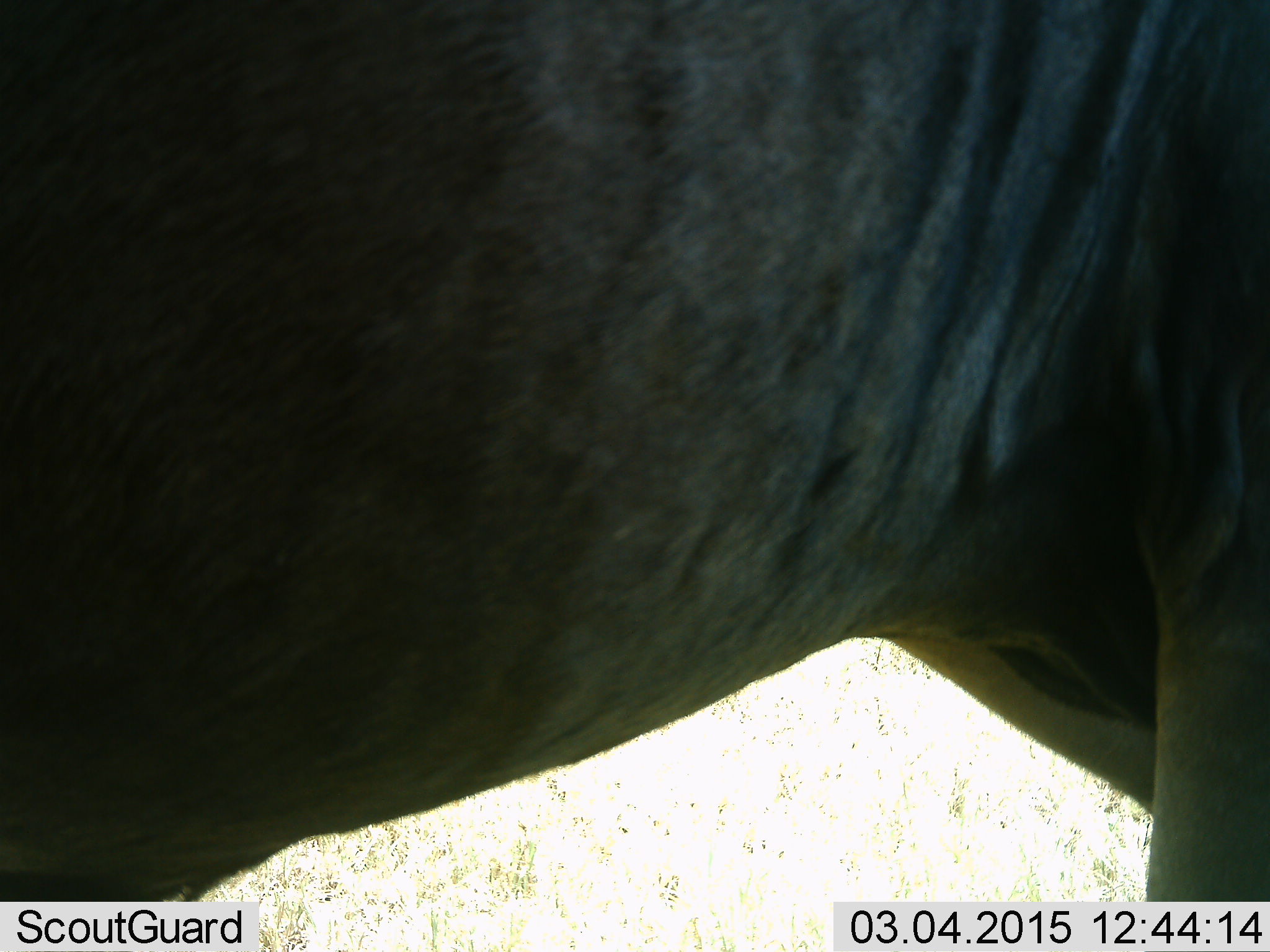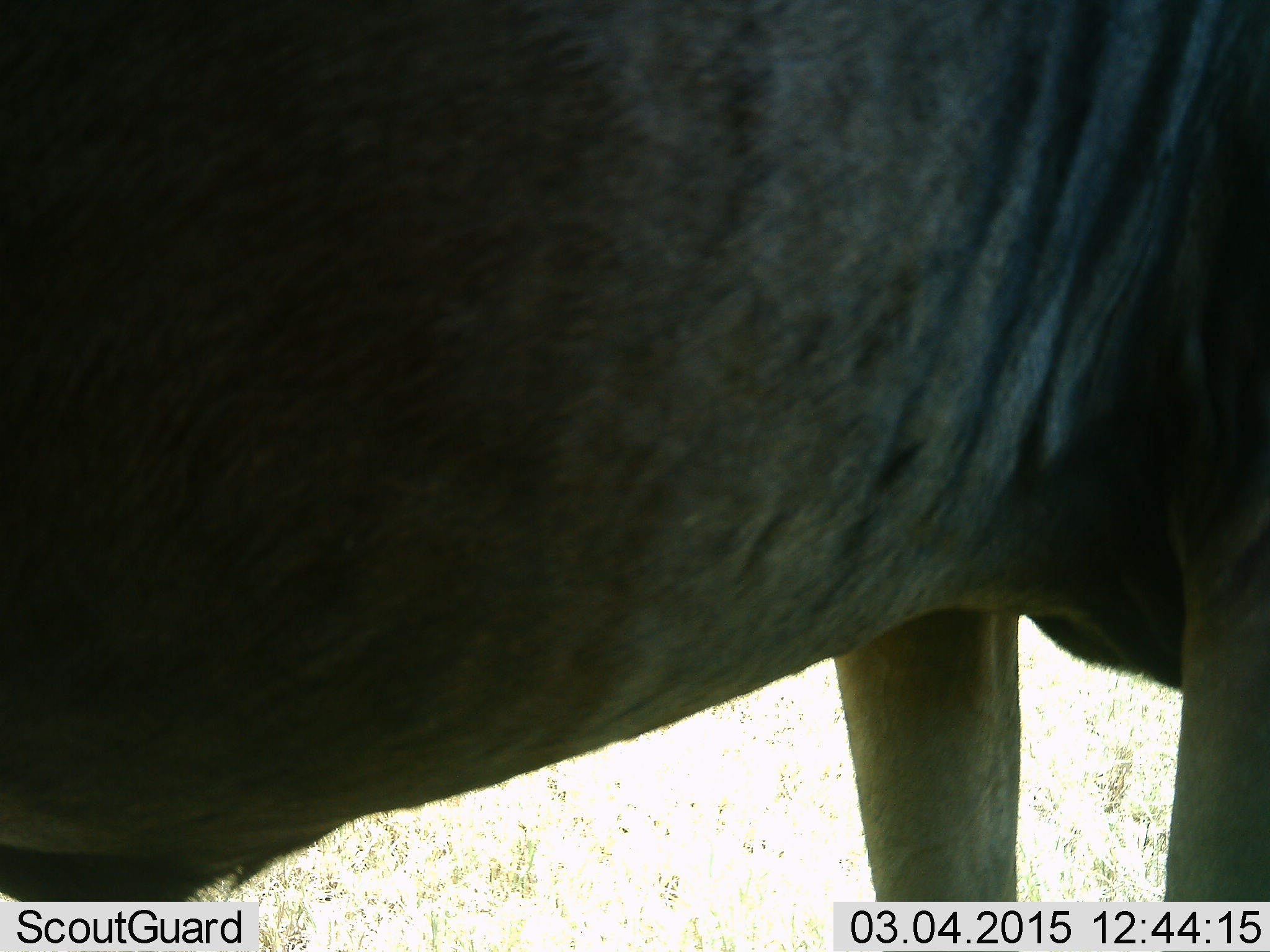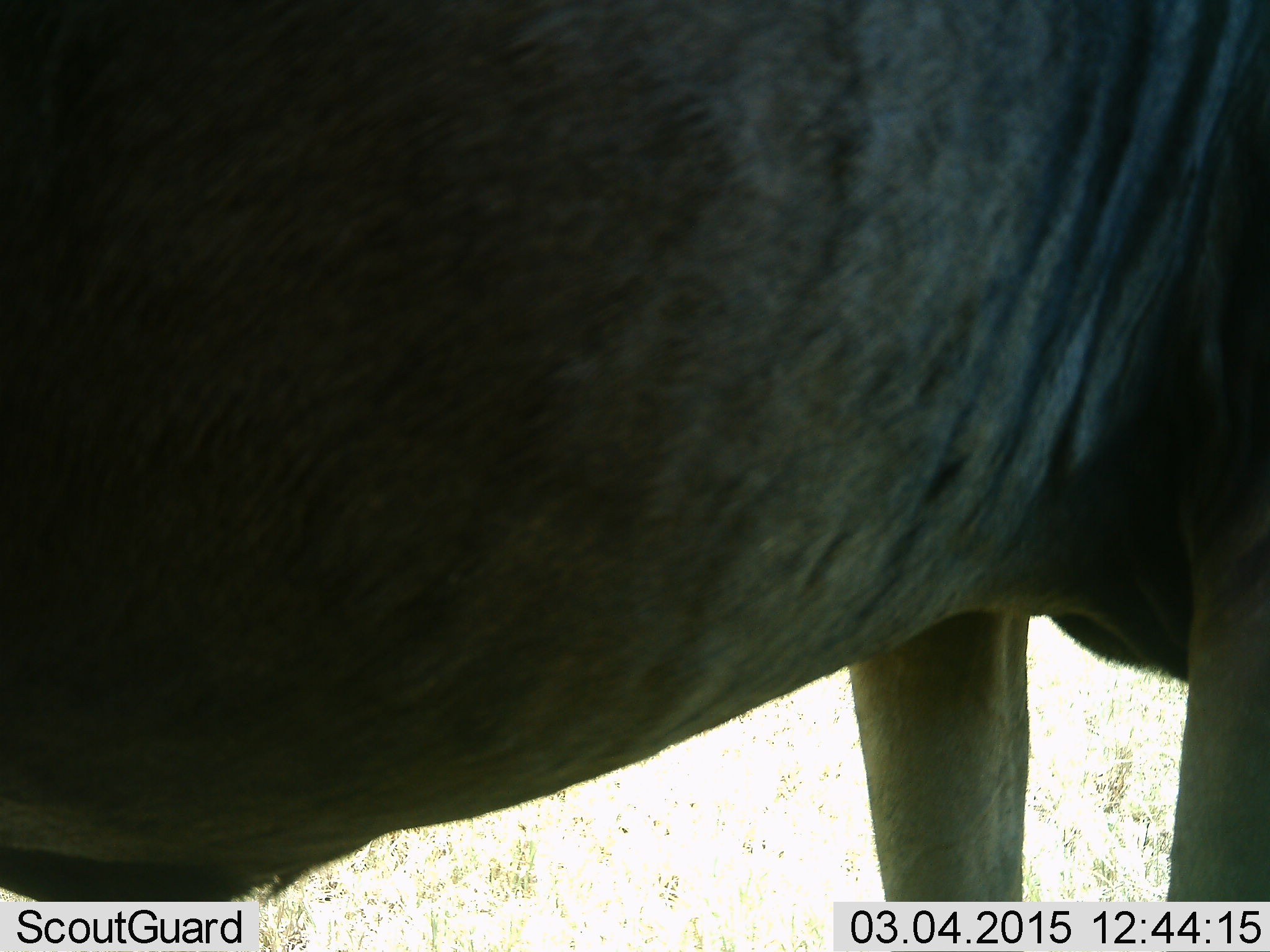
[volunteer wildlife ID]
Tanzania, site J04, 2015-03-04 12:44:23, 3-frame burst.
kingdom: Animalia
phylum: Chordata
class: Mammalia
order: Artiodactyla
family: Bovidae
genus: Connochaetes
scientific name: Connochaetes taurinus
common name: blue wildebeest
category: wildebeest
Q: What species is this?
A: Wildebeest (blue wildebeest) (Connochaetes taurinus).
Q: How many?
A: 1.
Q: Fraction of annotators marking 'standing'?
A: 100%.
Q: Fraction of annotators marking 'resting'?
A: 0%.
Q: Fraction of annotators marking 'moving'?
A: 0%.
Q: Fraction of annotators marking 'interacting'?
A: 0%.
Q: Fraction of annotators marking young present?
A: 0%.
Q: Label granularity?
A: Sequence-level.